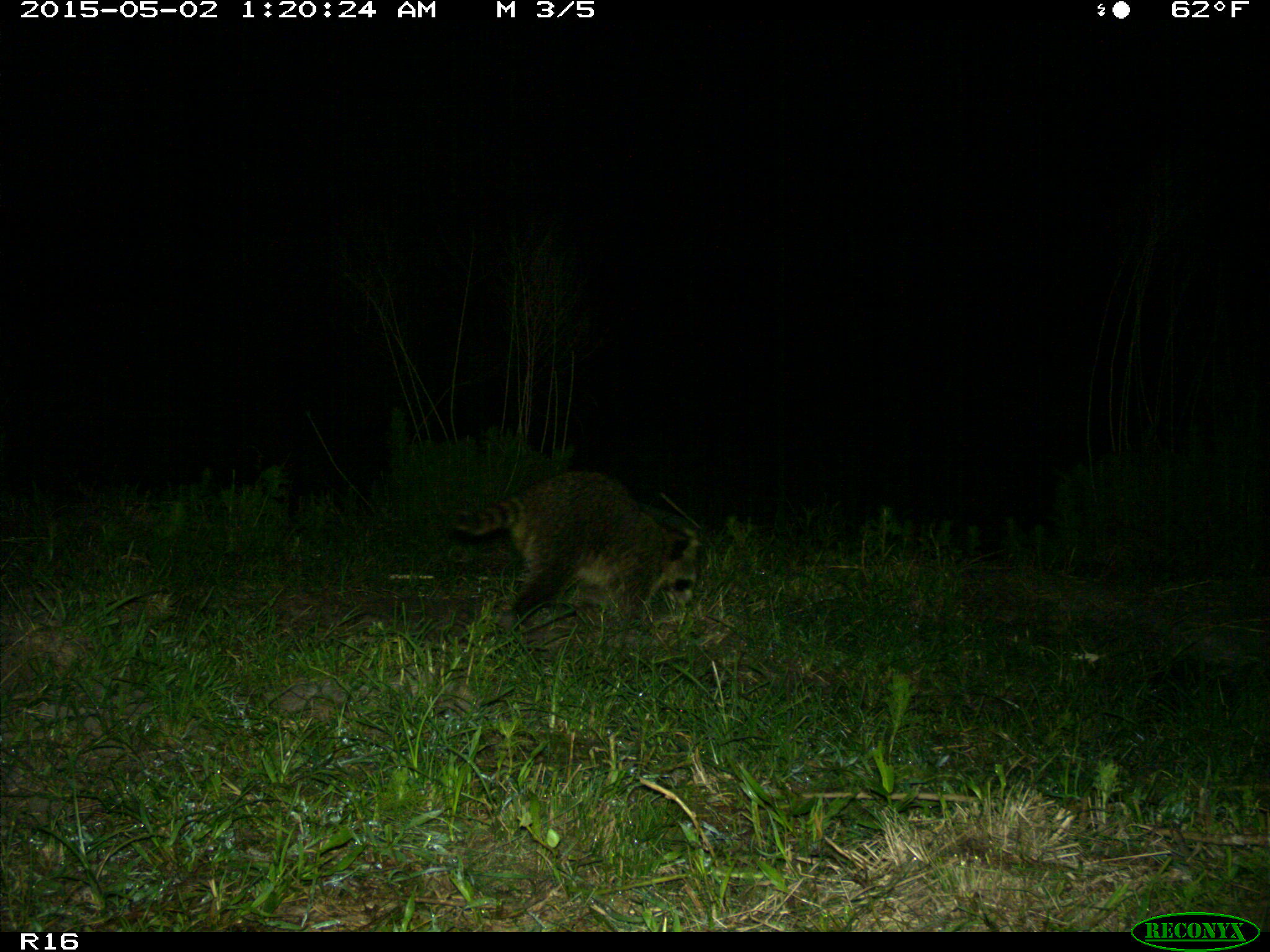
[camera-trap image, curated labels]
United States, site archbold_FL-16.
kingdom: Animalia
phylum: Chordata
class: Mammalia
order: Carnivora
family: Procyonidae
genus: Procyon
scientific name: Procyon lotor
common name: common raccoon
Procyon lotor (common raccoon).